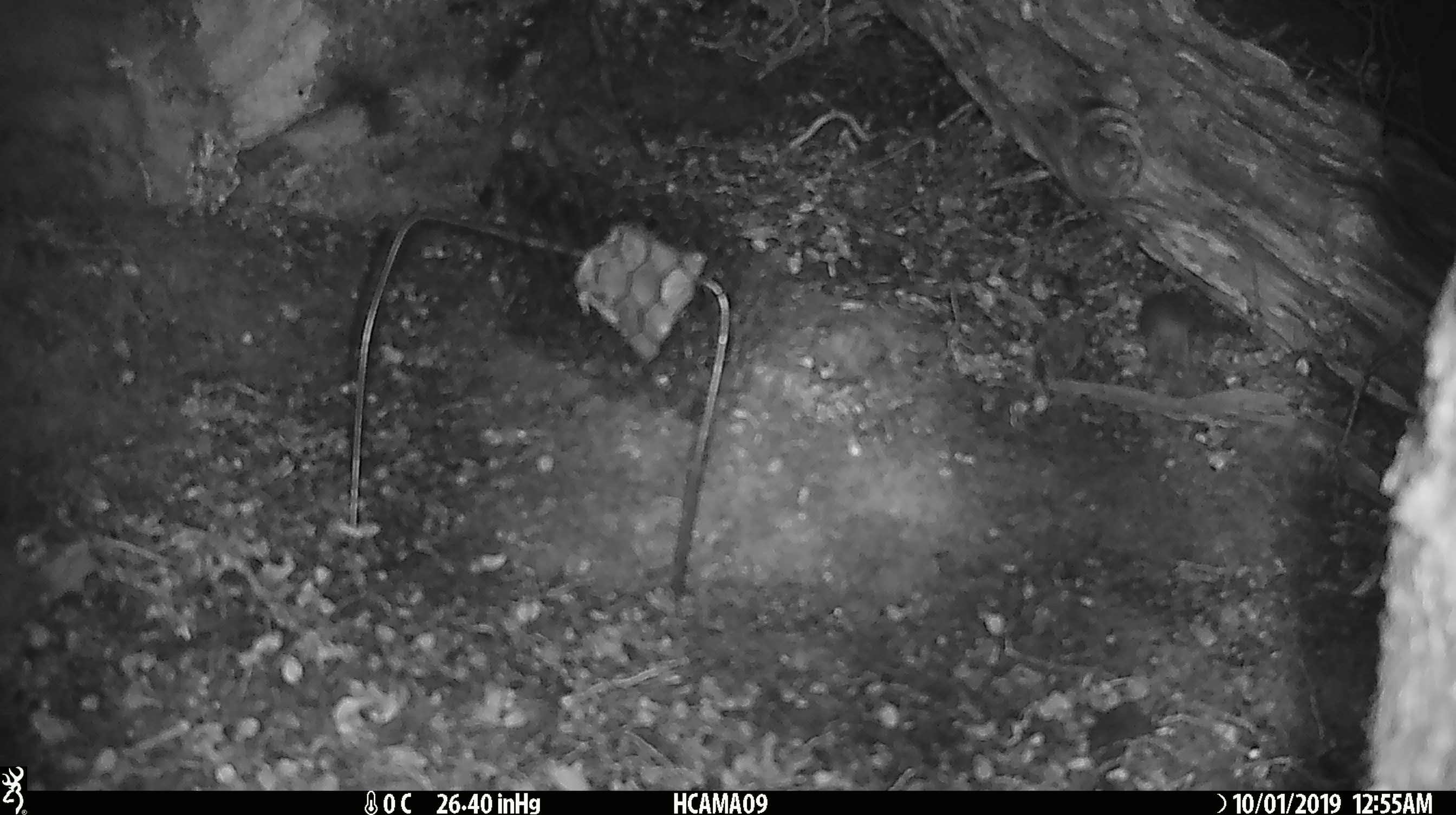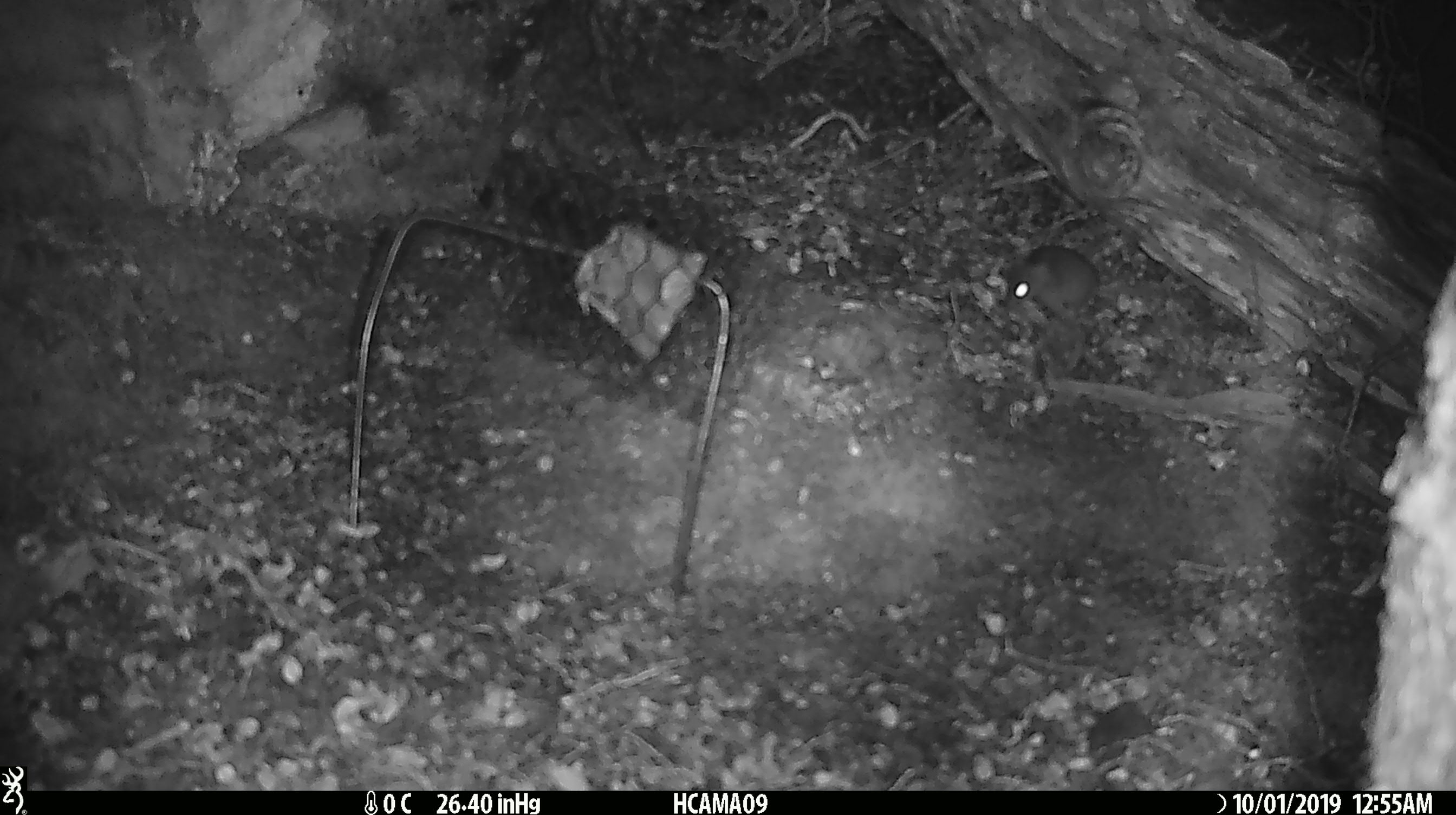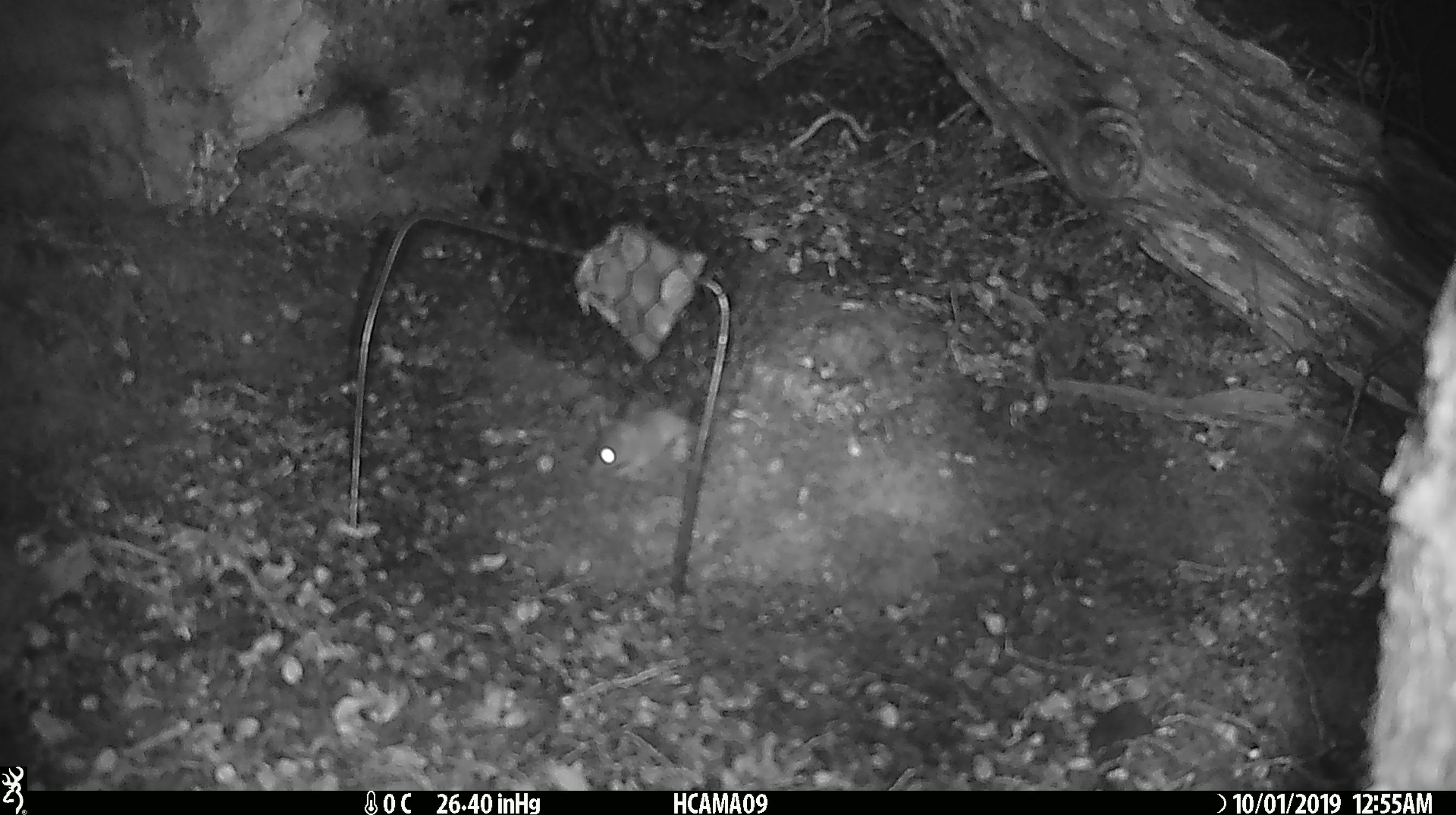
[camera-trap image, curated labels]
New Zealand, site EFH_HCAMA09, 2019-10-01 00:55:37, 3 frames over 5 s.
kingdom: Animalia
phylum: Chordata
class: Mammalia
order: Rodentia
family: Muridae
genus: Mus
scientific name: Mus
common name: mouse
Mouse (Mus).